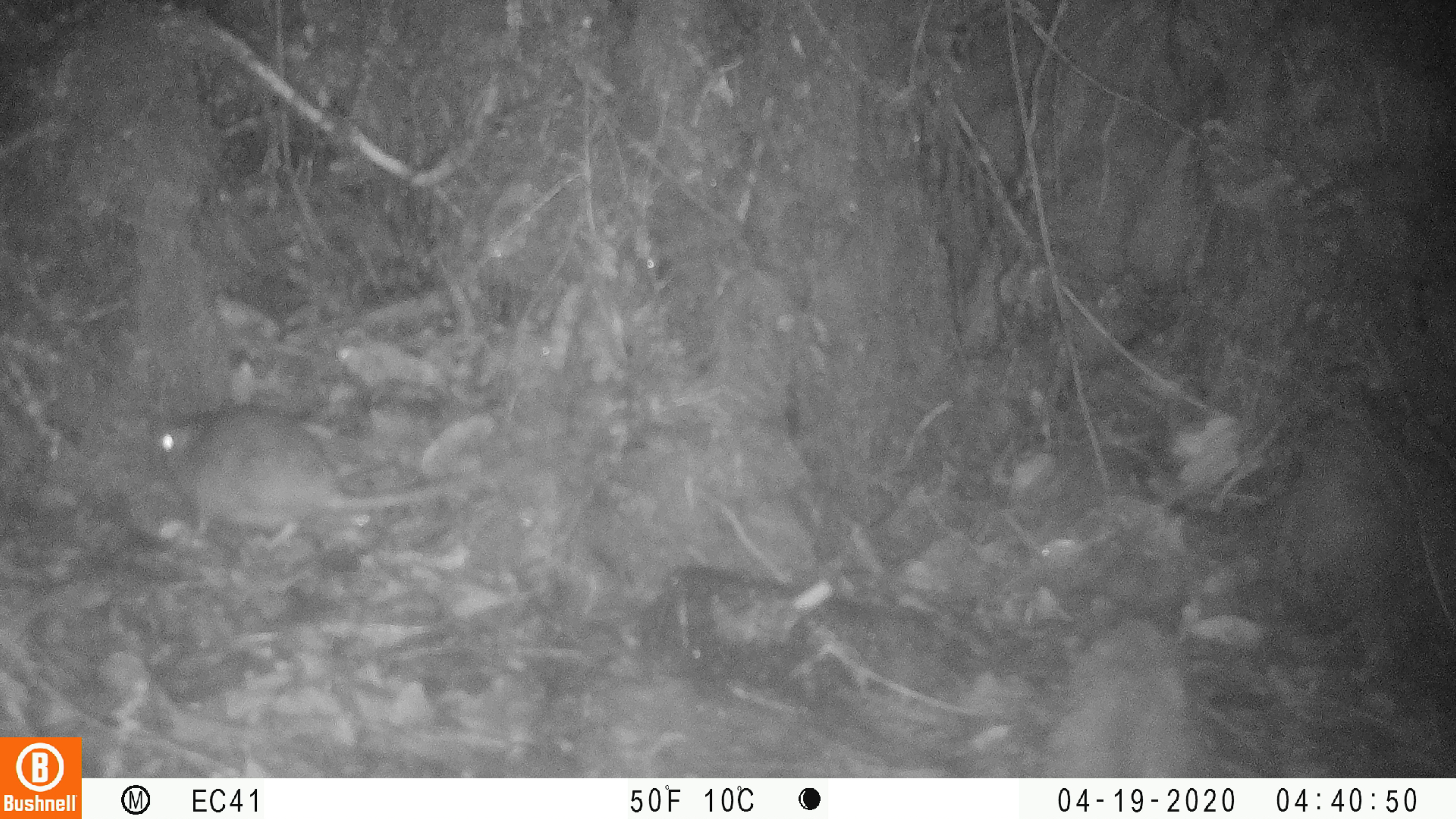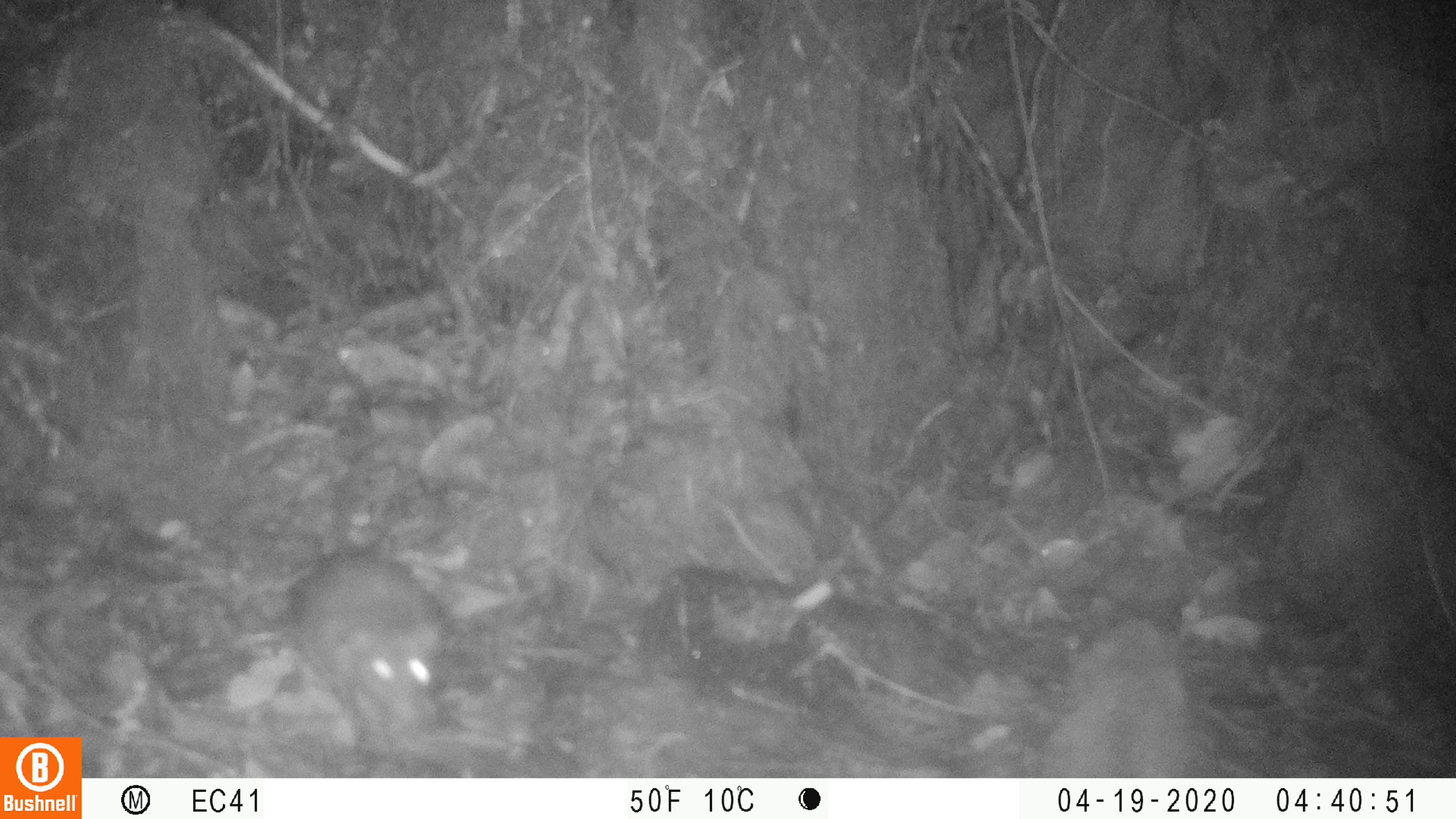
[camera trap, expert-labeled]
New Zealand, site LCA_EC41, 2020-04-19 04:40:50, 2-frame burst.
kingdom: Animalia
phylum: Chordata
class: Mammalia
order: Rodentia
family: Muridae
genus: Rattus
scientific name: Rattus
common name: rat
Rat (Rattus).